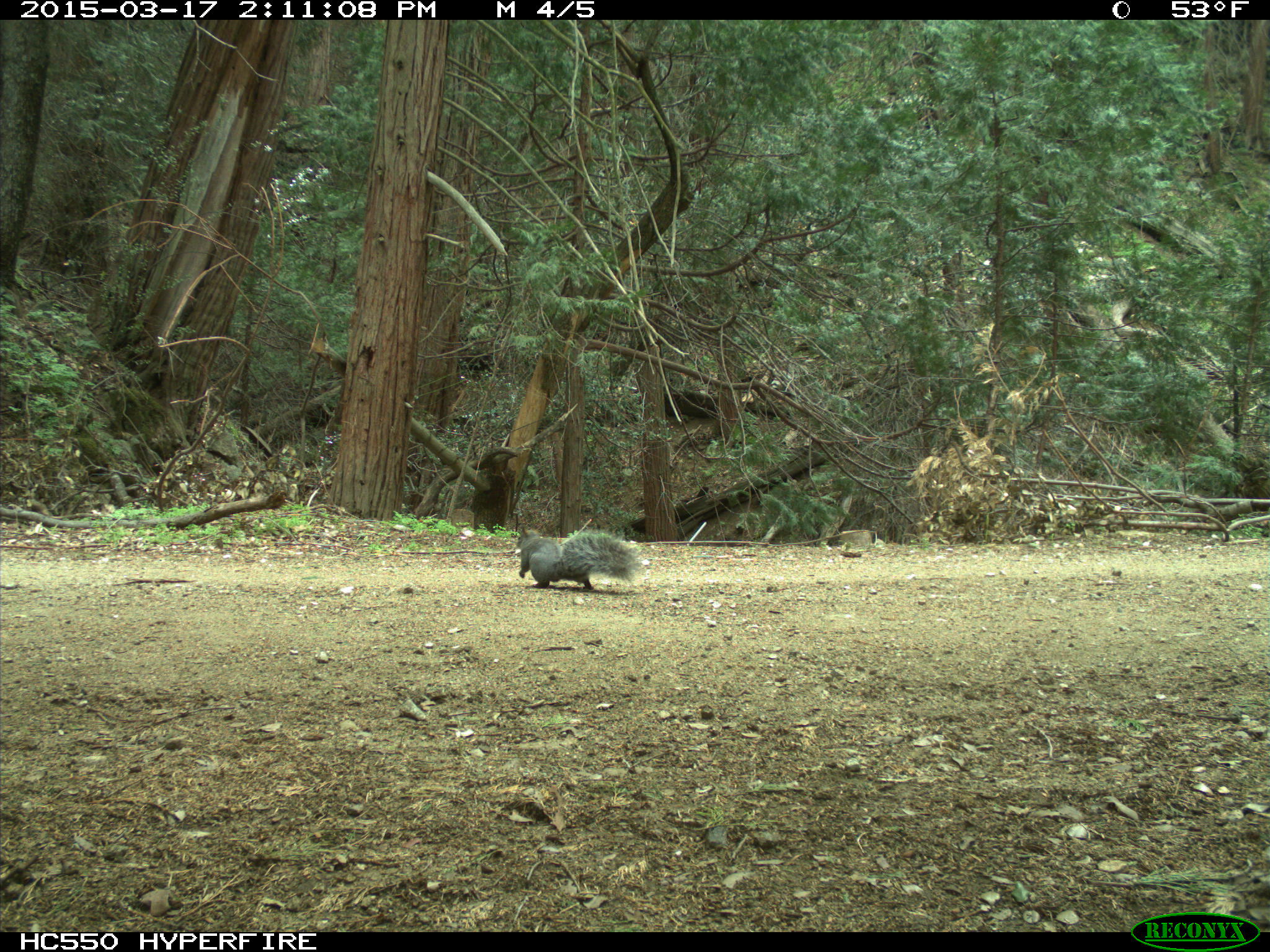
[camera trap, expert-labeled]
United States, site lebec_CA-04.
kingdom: Animalia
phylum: Chordata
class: Mammalia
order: Rodentia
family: Sciuridae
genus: Sciurus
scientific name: Sciurus carolinensis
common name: eastern gray squirrel